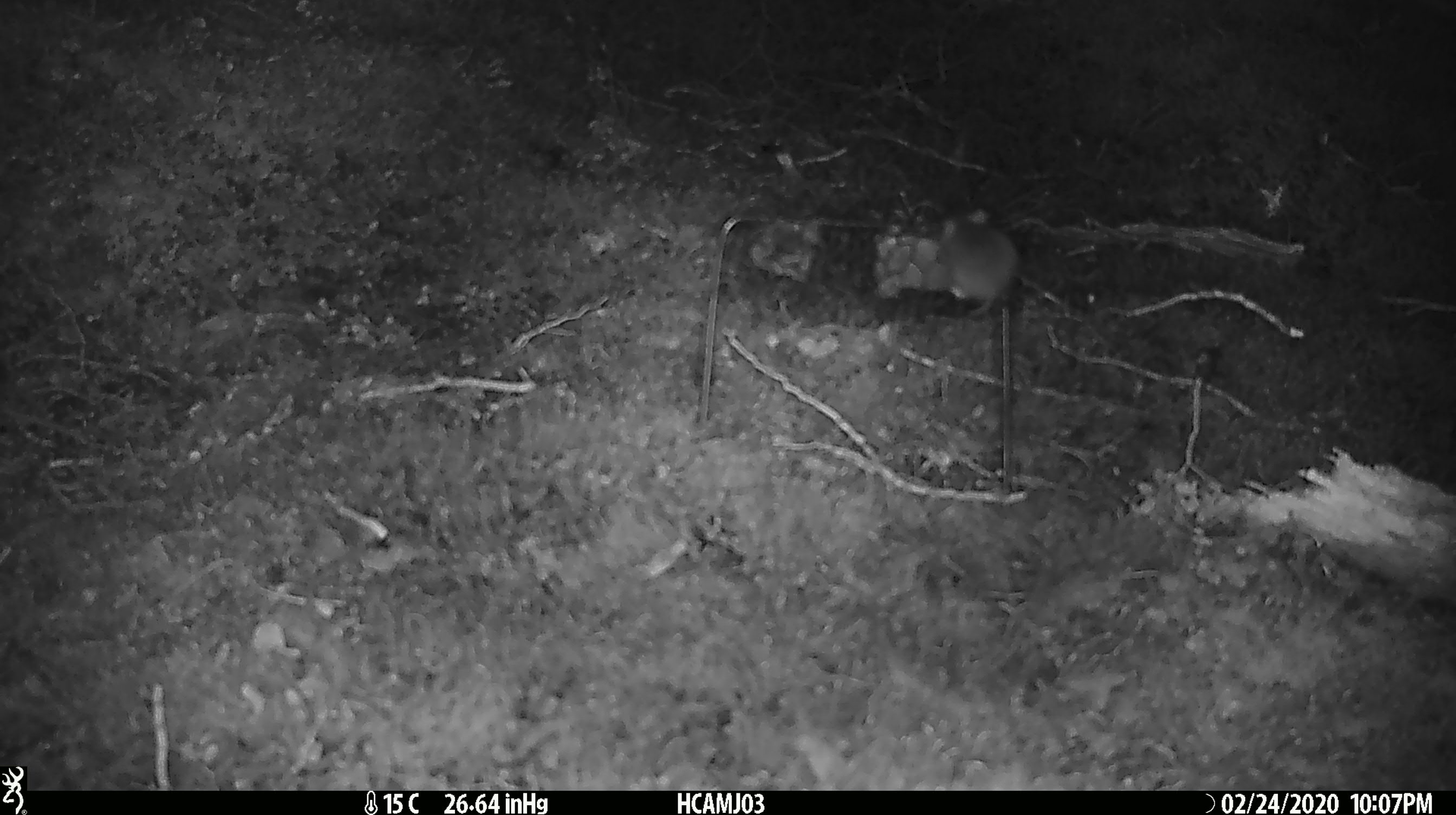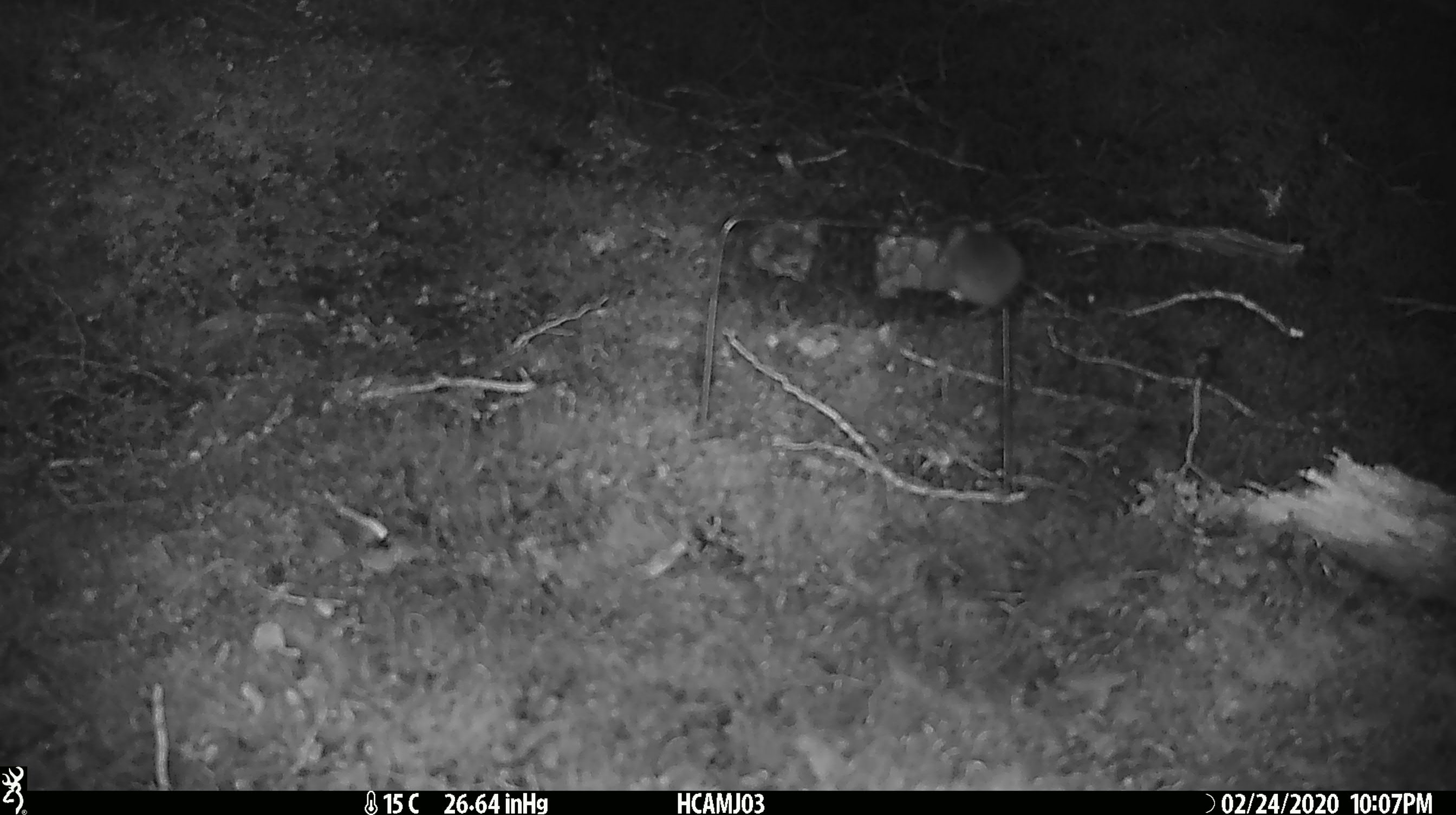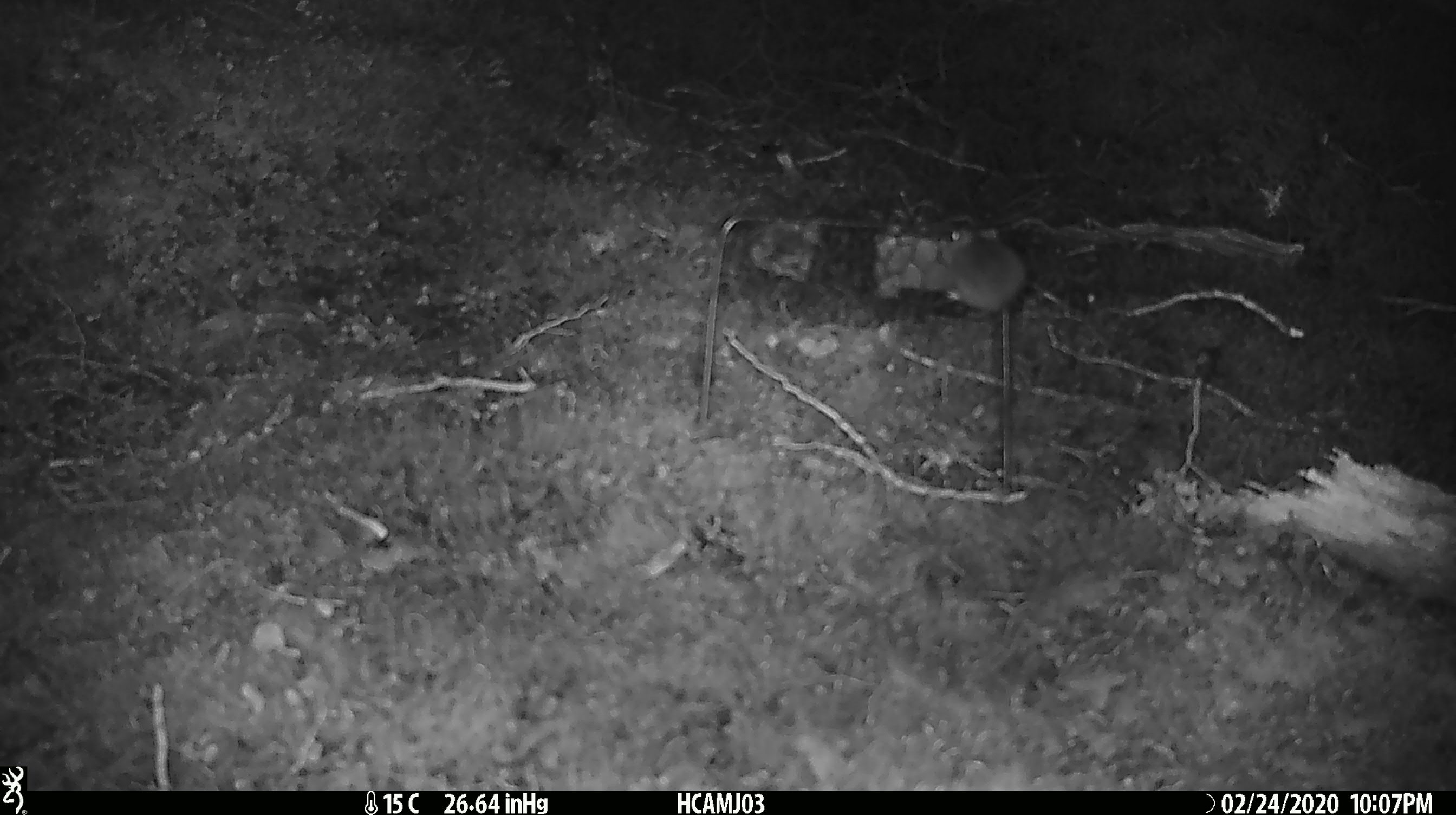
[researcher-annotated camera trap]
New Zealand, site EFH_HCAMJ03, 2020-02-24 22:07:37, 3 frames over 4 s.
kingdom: Animalia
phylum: Chordata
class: Mammalia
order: Rodentia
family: Muridae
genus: Mus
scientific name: Mus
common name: mouse